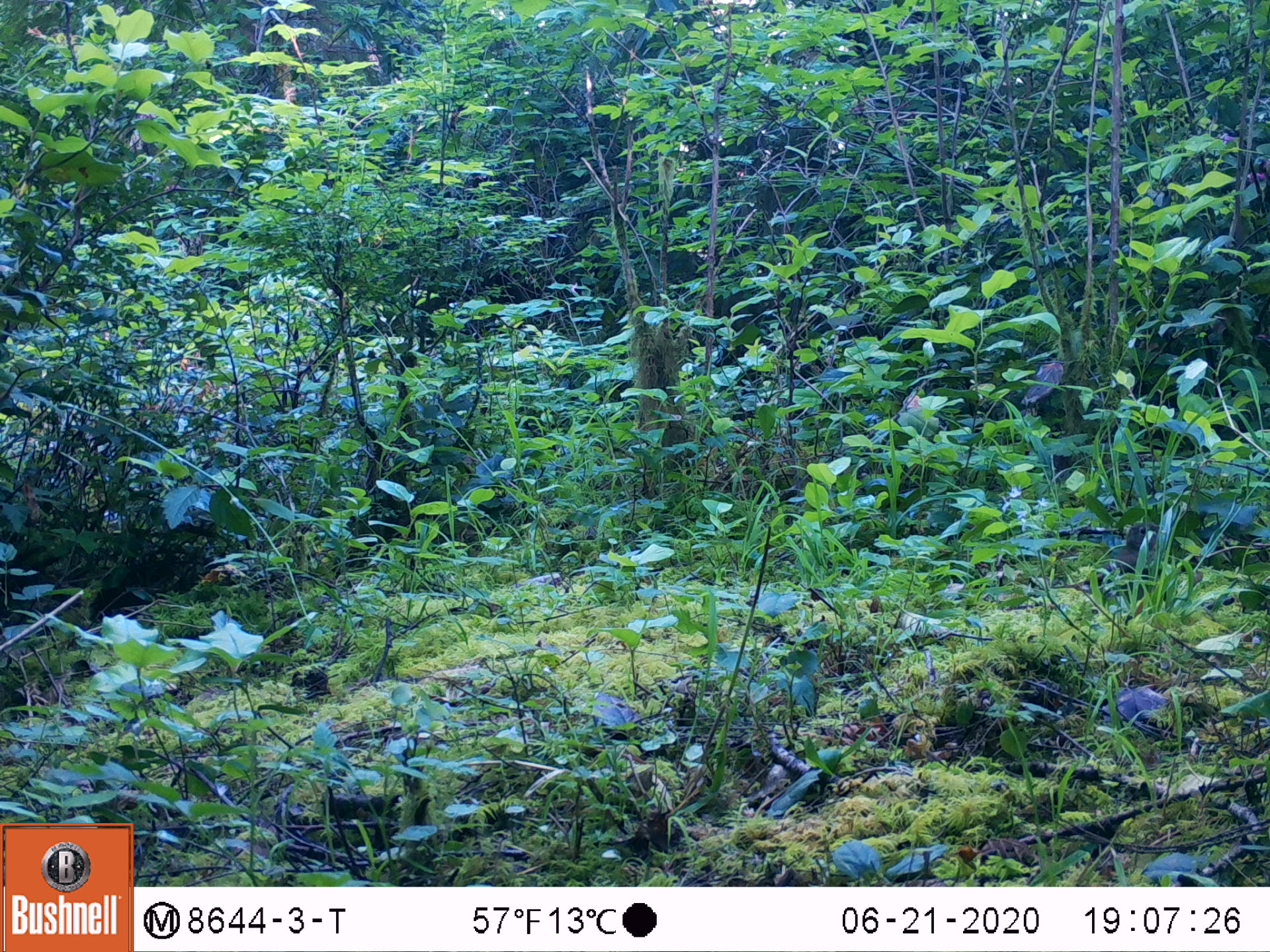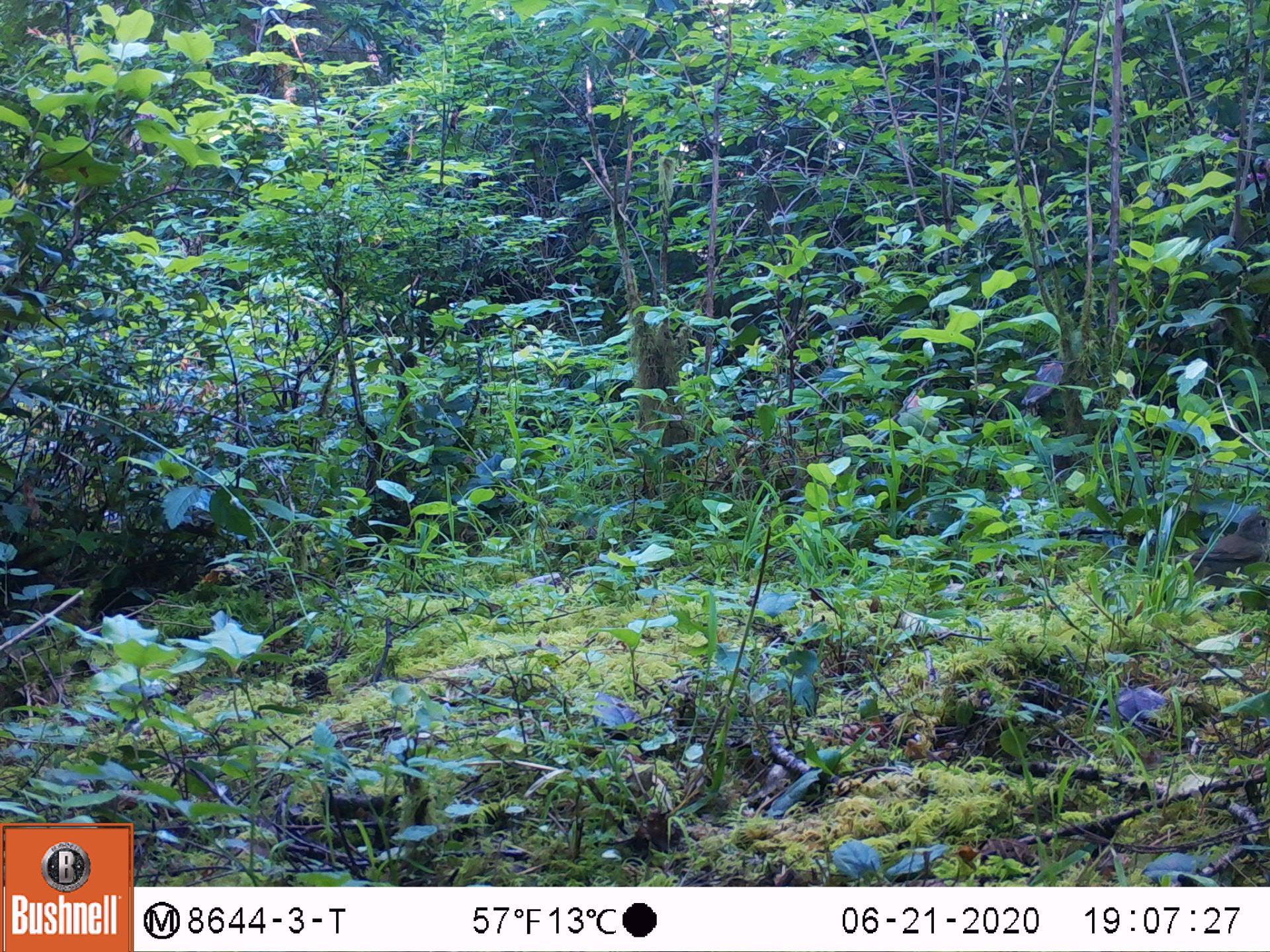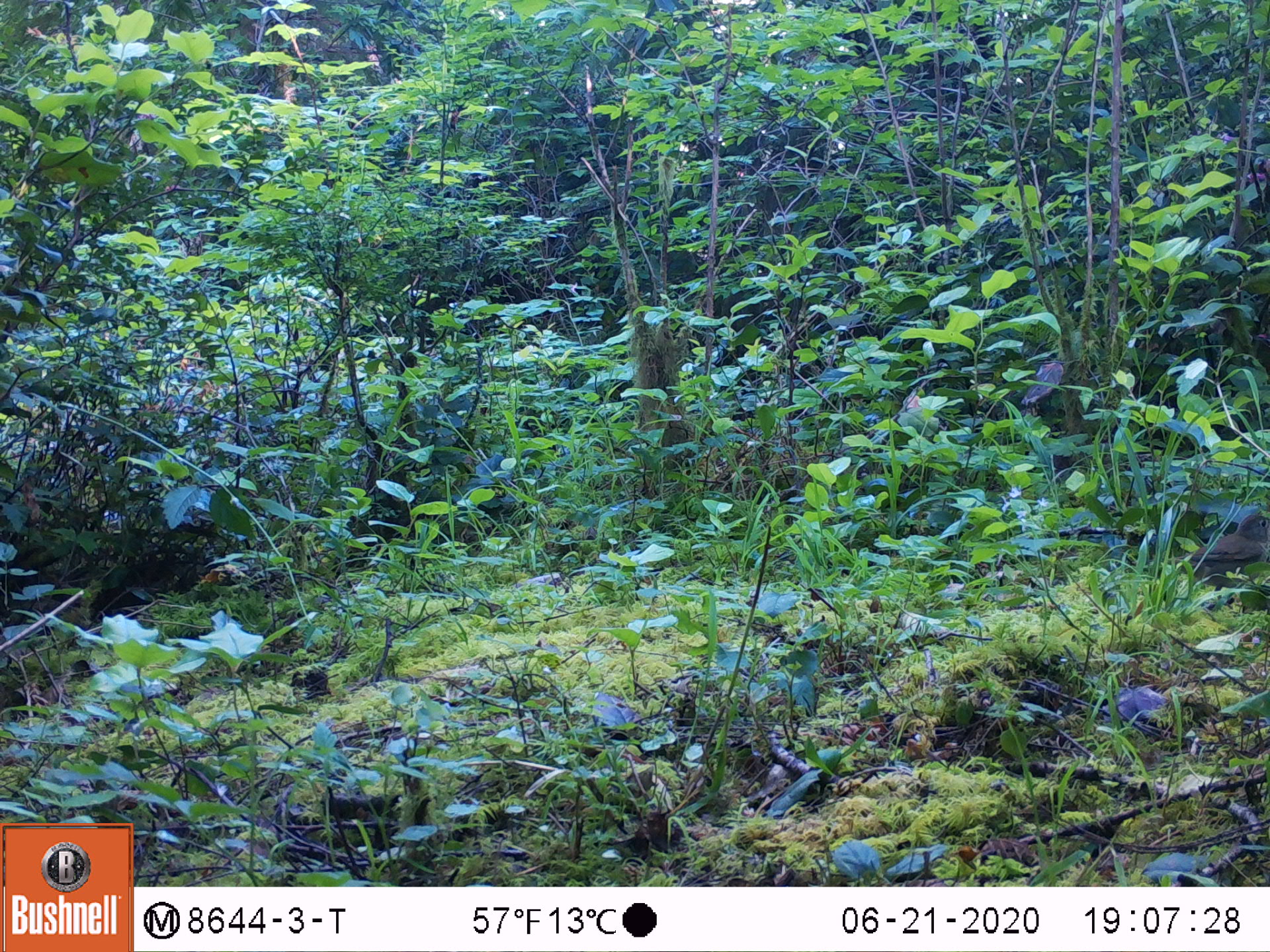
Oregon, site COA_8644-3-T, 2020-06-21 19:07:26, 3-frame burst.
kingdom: Animalia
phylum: Chordata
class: Aves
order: Passeriformes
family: Turdidae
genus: Catharus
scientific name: Catharus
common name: brown thrushes and nightingale-thrushes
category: catharus species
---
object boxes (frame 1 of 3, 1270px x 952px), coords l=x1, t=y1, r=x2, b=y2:
catharus species: l=1054, t=511, r=1179, b=605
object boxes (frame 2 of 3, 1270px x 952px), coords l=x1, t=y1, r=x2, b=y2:
catharus species: l=1154, t=498, r=1265, b=610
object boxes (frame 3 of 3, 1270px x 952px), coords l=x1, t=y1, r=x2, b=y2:
catharus species: l=1155, t=498, r=1265, b=609